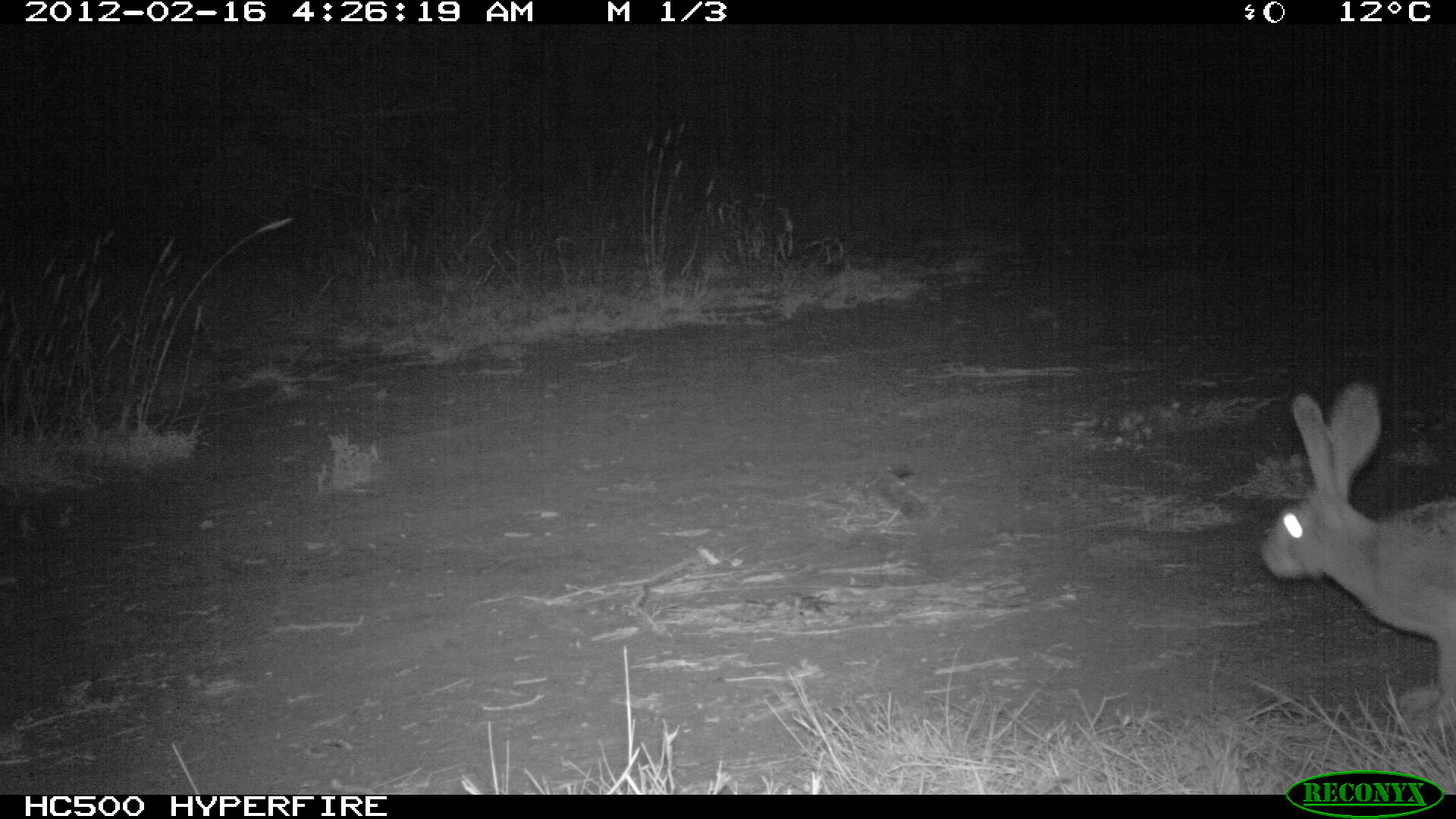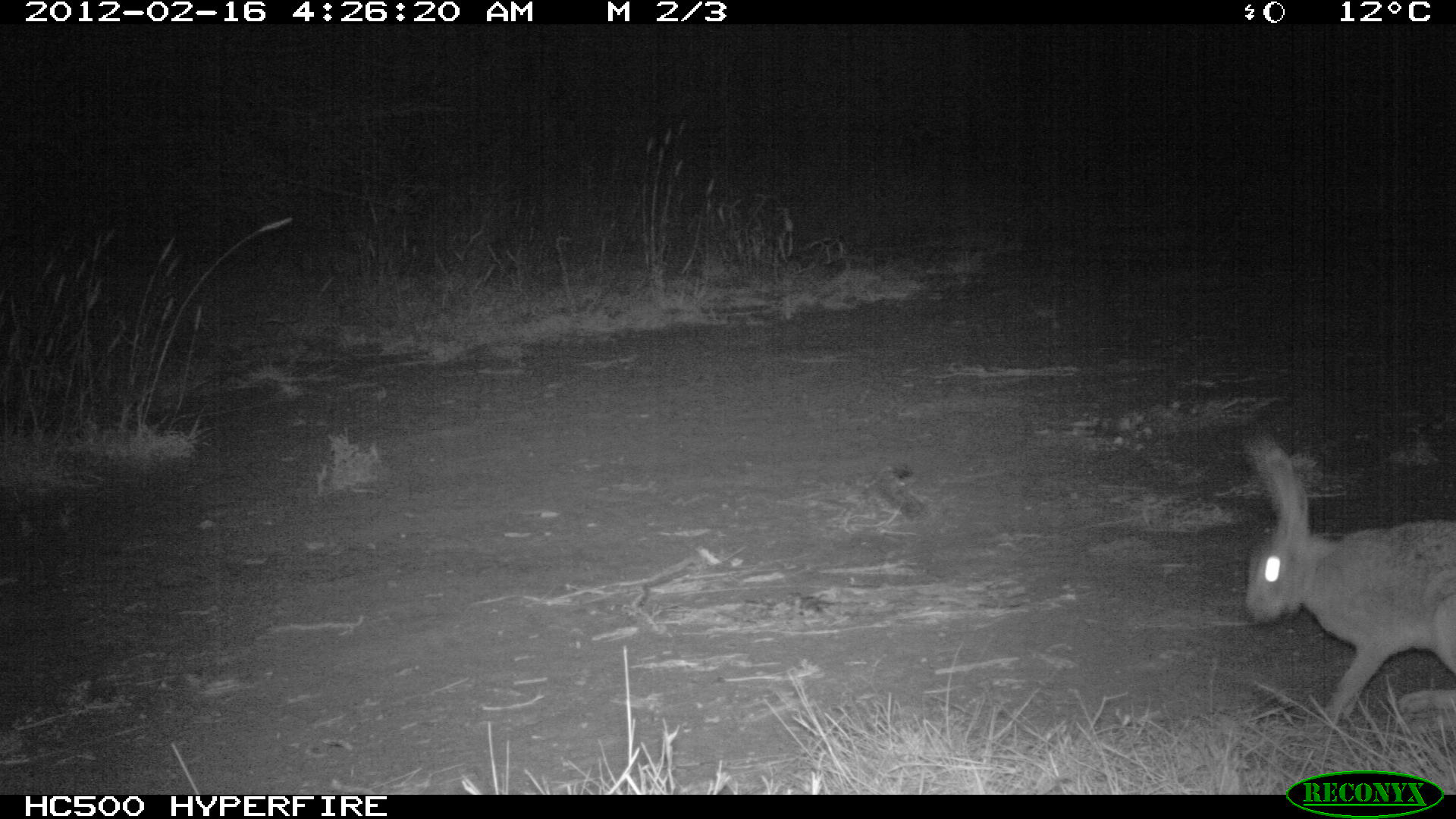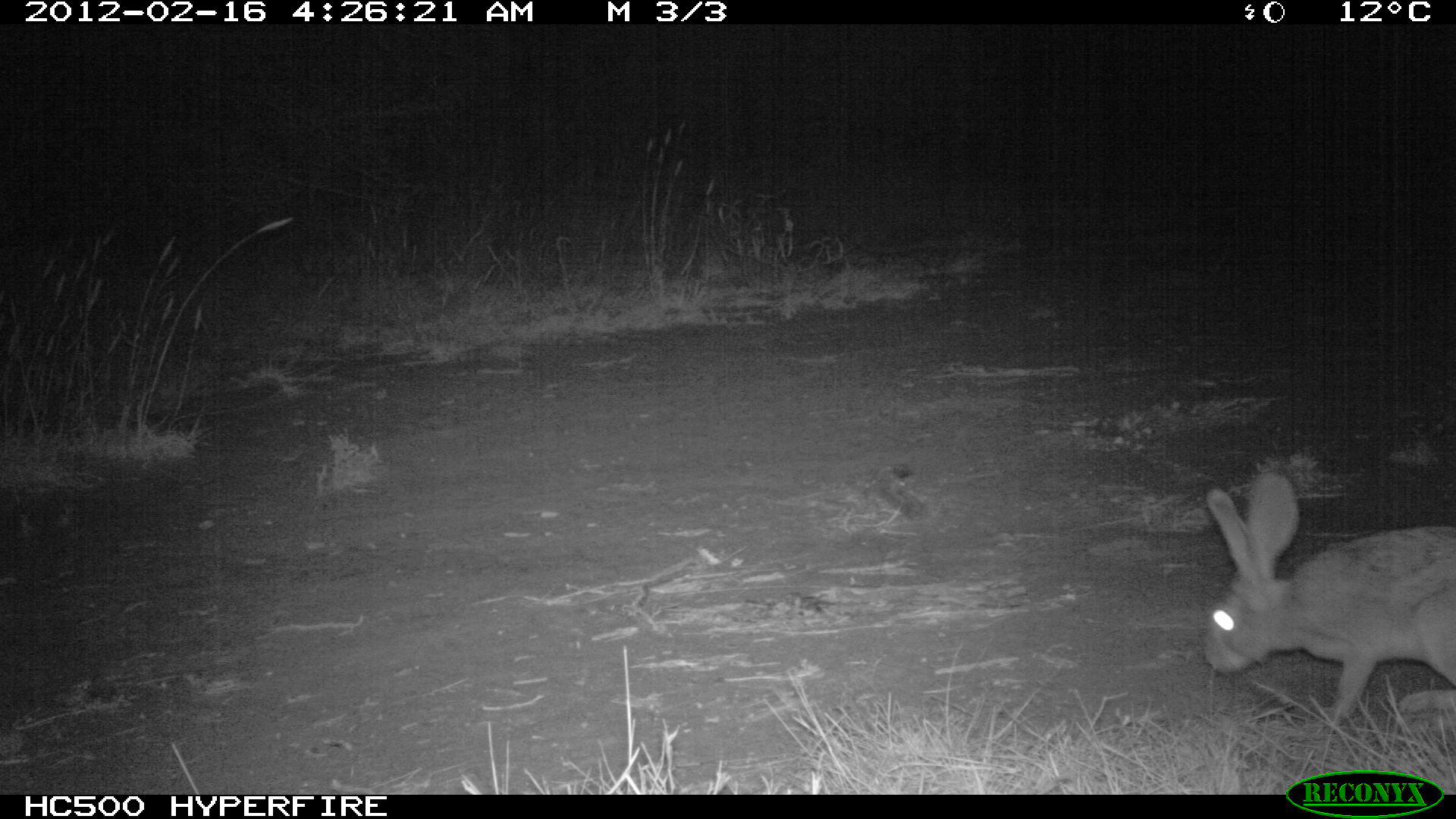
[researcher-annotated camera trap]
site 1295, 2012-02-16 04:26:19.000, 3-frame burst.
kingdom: Animalia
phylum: Chordata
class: Mammalia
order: Lagomorpha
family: Leporidae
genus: Lepus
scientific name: Lepus saxatilis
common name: scrub hare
Lepus saxatilis (scrub hare), count 1.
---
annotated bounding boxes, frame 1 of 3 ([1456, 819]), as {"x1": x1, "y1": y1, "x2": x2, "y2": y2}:
lepus saxatilis: {"x1": 1255, "y1": 377, "x2": 1456, "y2": 732}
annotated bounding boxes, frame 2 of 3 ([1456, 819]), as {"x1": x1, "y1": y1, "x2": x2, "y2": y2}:
lepus saxatilis: {"x1": 1239, "y1": 431, "x2": 1456, "y2": 738}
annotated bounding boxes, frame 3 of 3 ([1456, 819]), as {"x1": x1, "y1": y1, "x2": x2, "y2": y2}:
lepus saxatilis: {"x1": 1199, "y1": 468, "x2": 1456, "y2": 741}